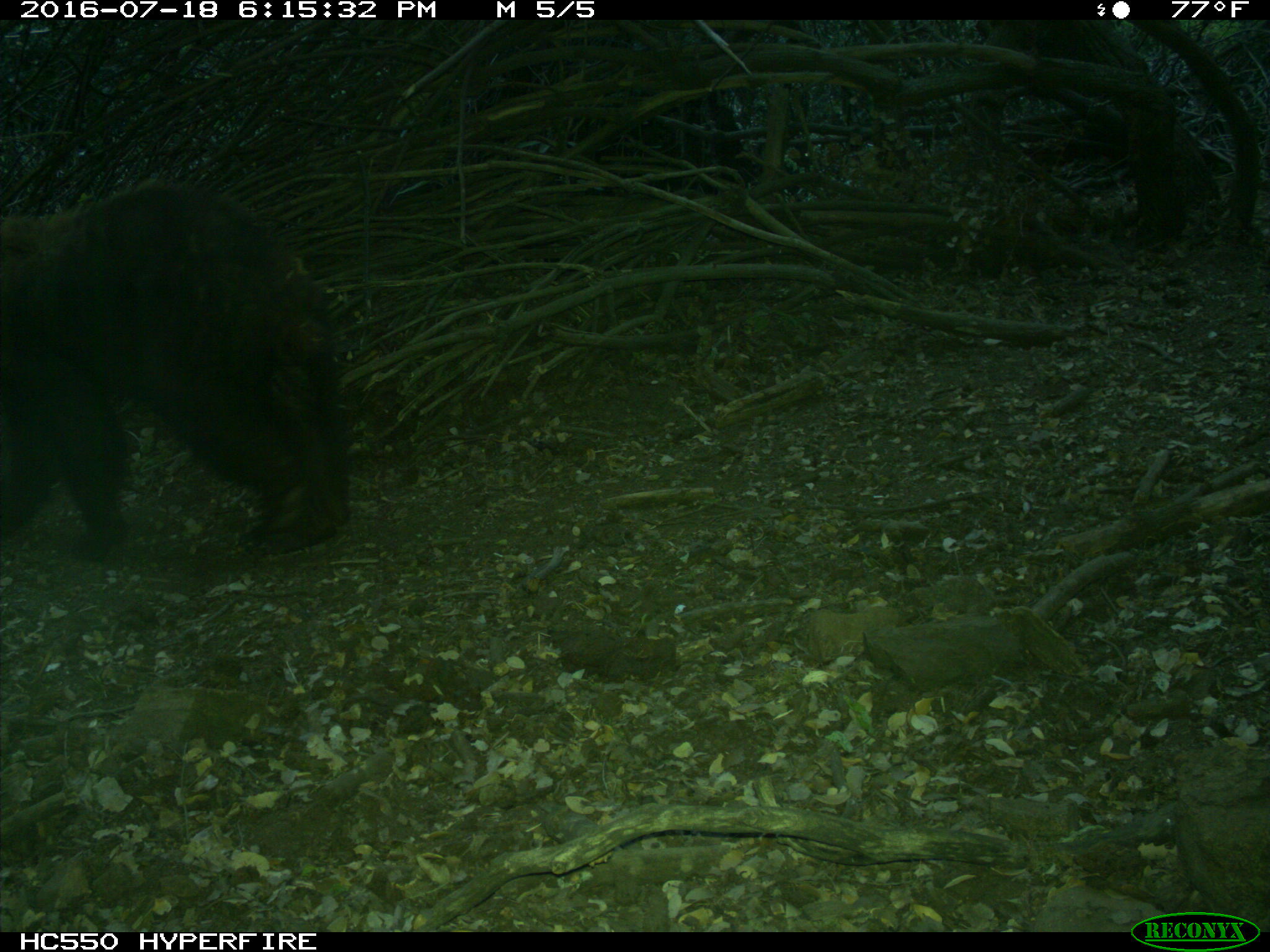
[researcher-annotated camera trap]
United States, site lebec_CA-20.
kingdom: Animalia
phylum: Chordata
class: Mammalia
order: Carnivora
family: Ursidae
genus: Ursus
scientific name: Ursus americanus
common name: american black bear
Ursus americanus (american black bear).